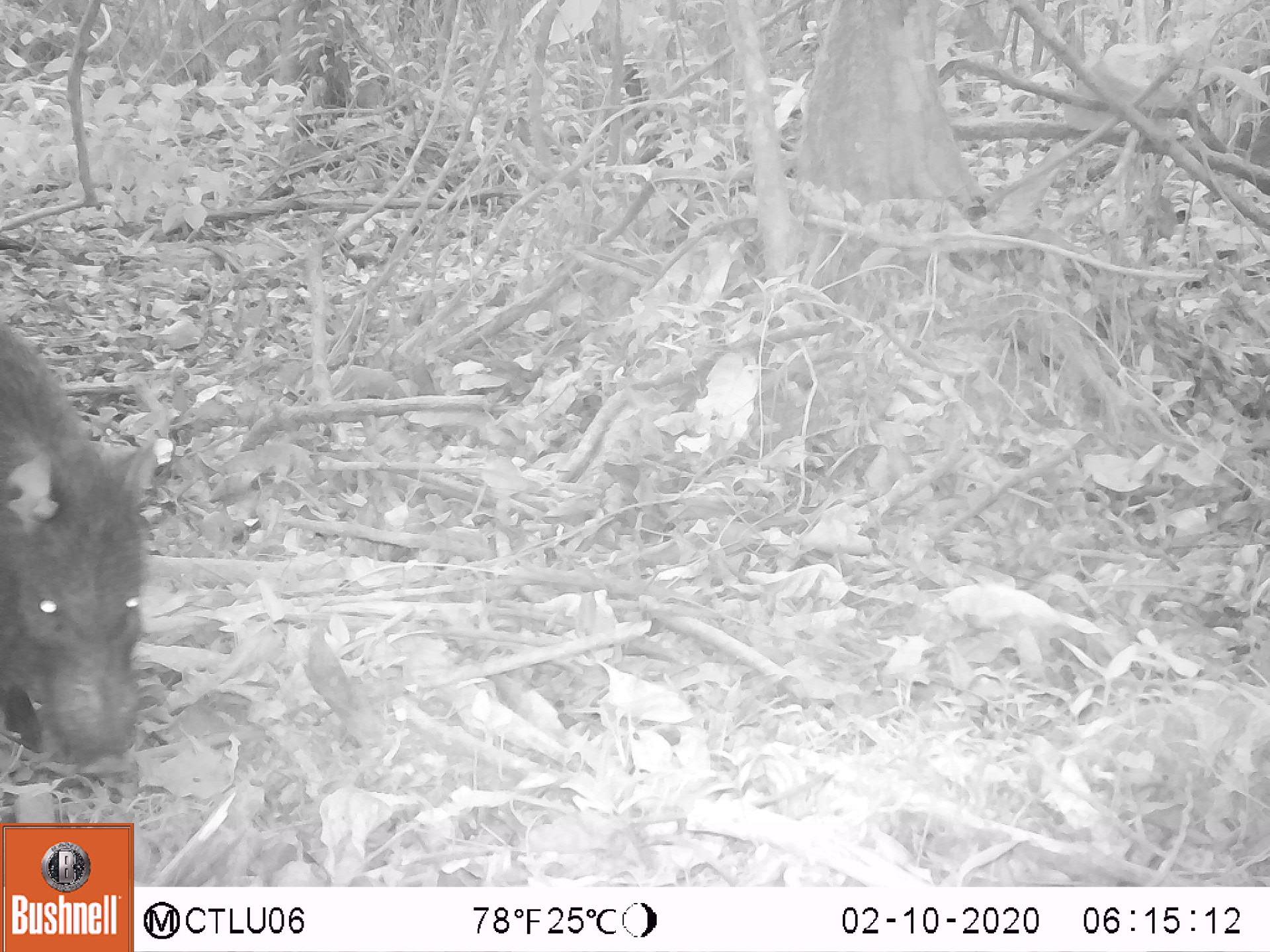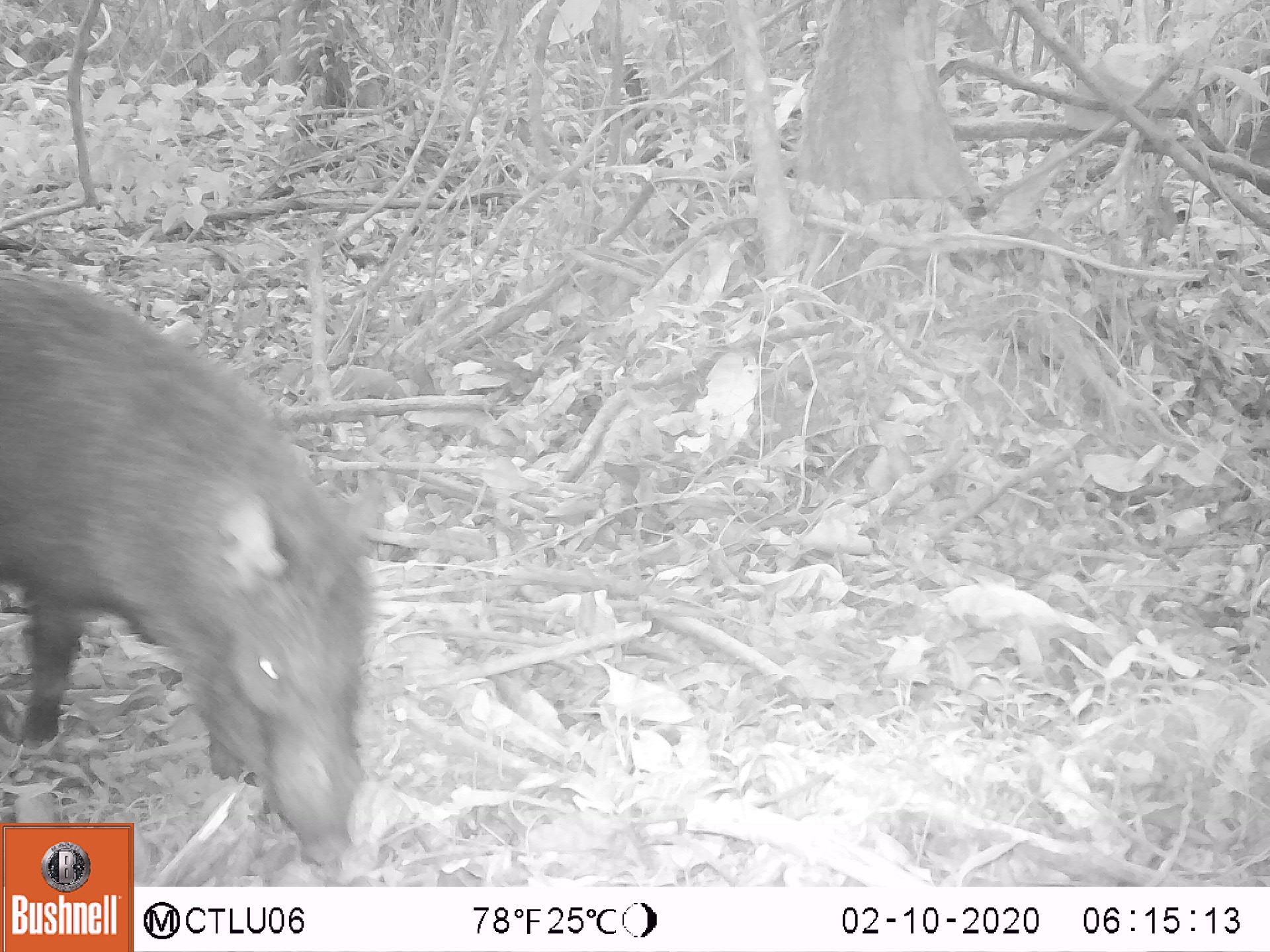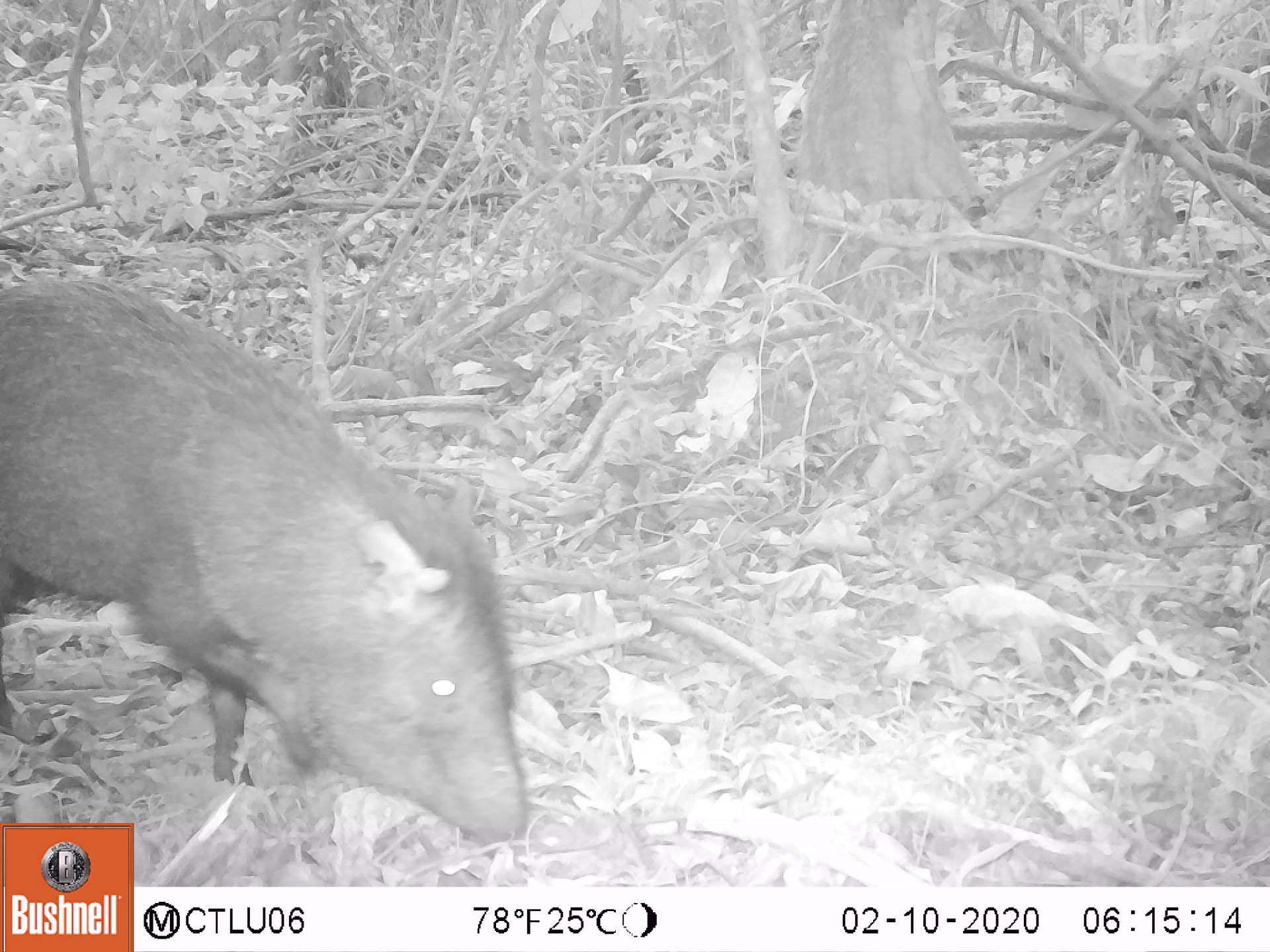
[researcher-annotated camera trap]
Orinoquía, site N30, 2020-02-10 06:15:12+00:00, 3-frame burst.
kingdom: Animalia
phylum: Chordata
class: Mammalia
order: Artiodactyla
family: Tayassuidae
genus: Pecari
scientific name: Pecari tajacu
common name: collared peccary